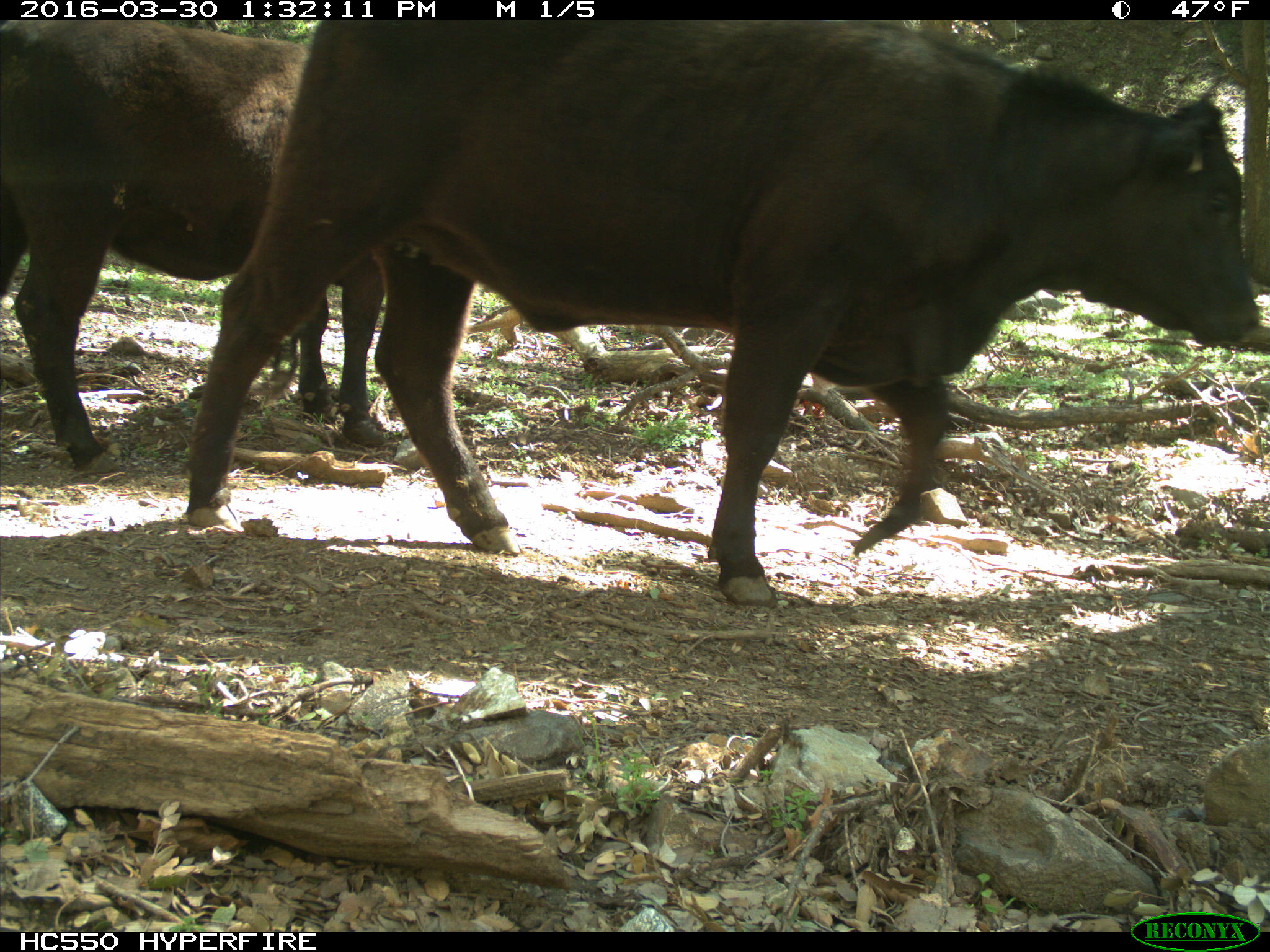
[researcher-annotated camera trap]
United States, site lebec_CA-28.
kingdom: Animalia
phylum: Chordata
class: Mammalia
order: Artiodactyla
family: Bovidae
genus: Bos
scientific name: Bos taurus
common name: domestic cow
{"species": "Bos taurus (domestic cow)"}